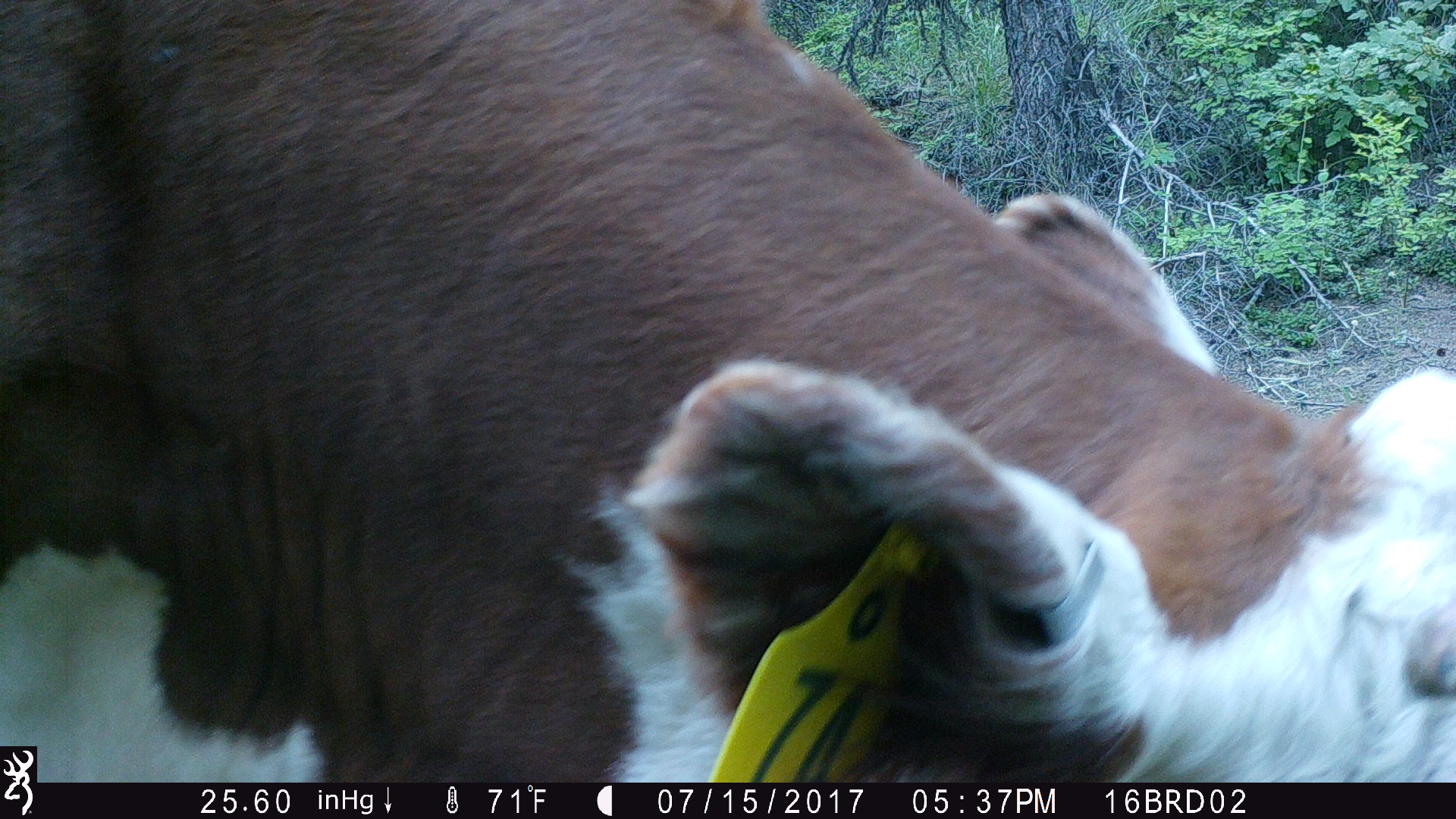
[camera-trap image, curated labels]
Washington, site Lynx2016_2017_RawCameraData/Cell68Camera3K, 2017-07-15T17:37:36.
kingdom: Animalia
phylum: Chordata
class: Mammalia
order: Artiodactyla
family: Bovidae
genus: Bos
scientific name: Bos taurus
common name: domestic cattle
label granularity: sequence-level